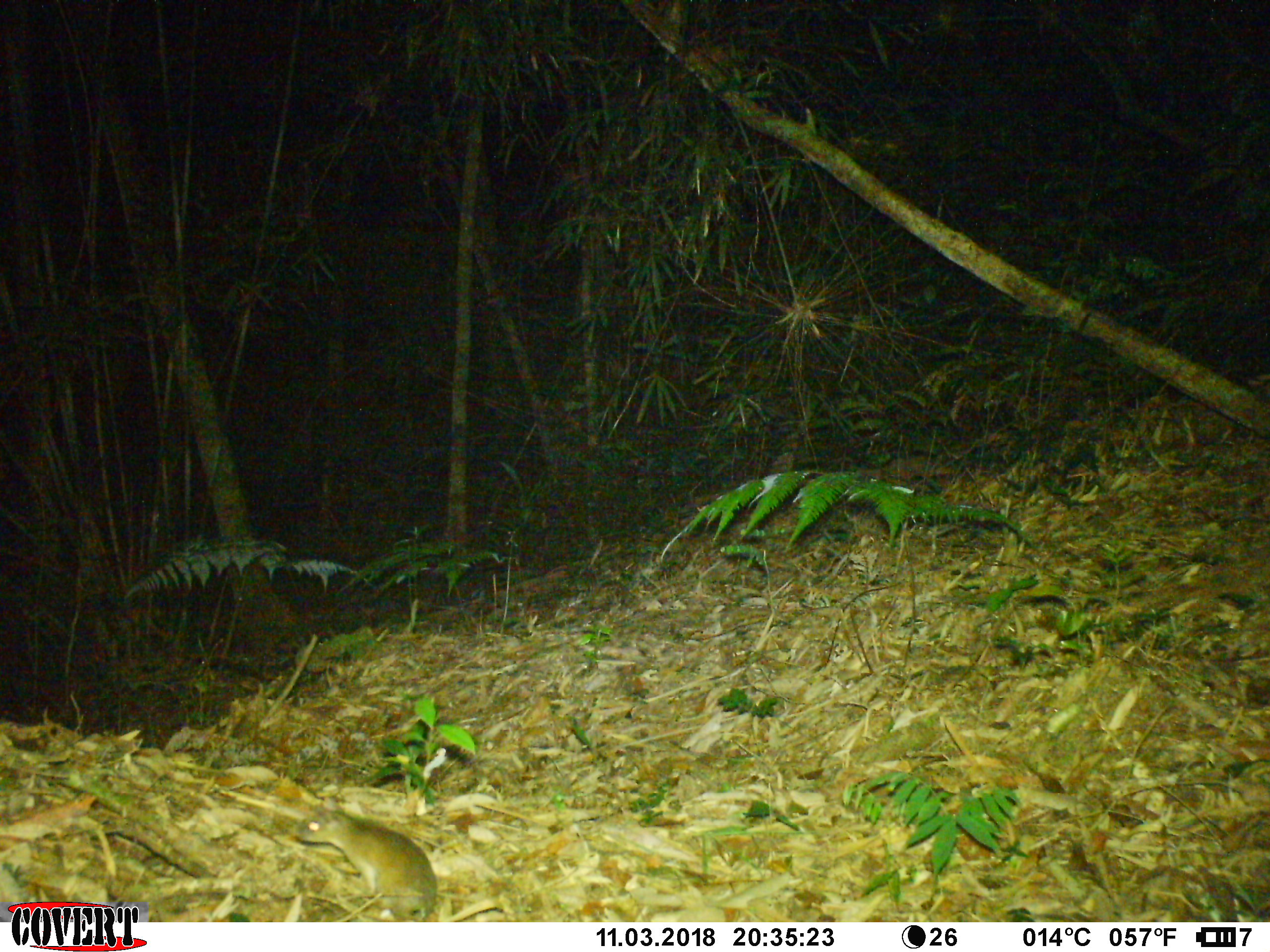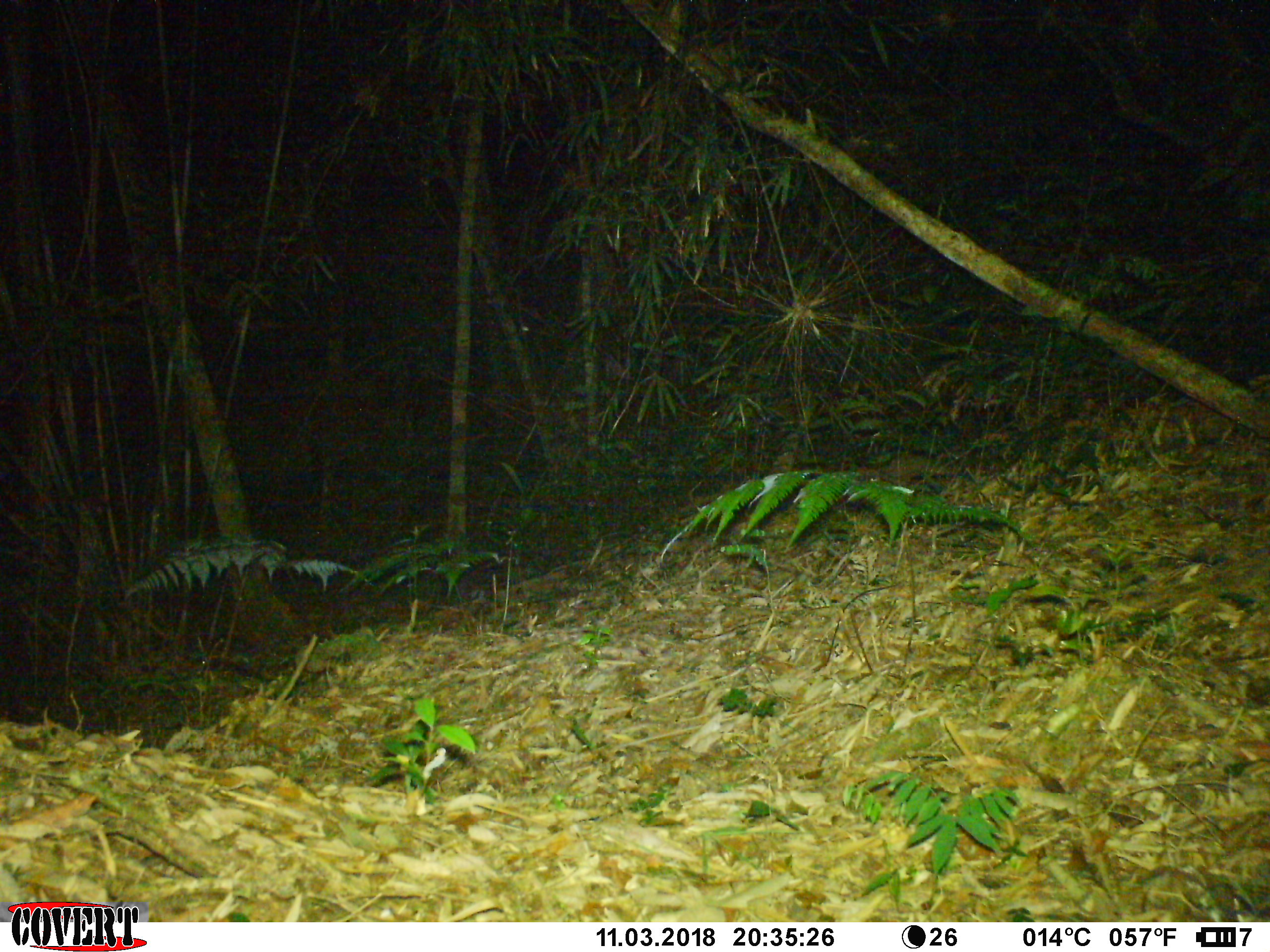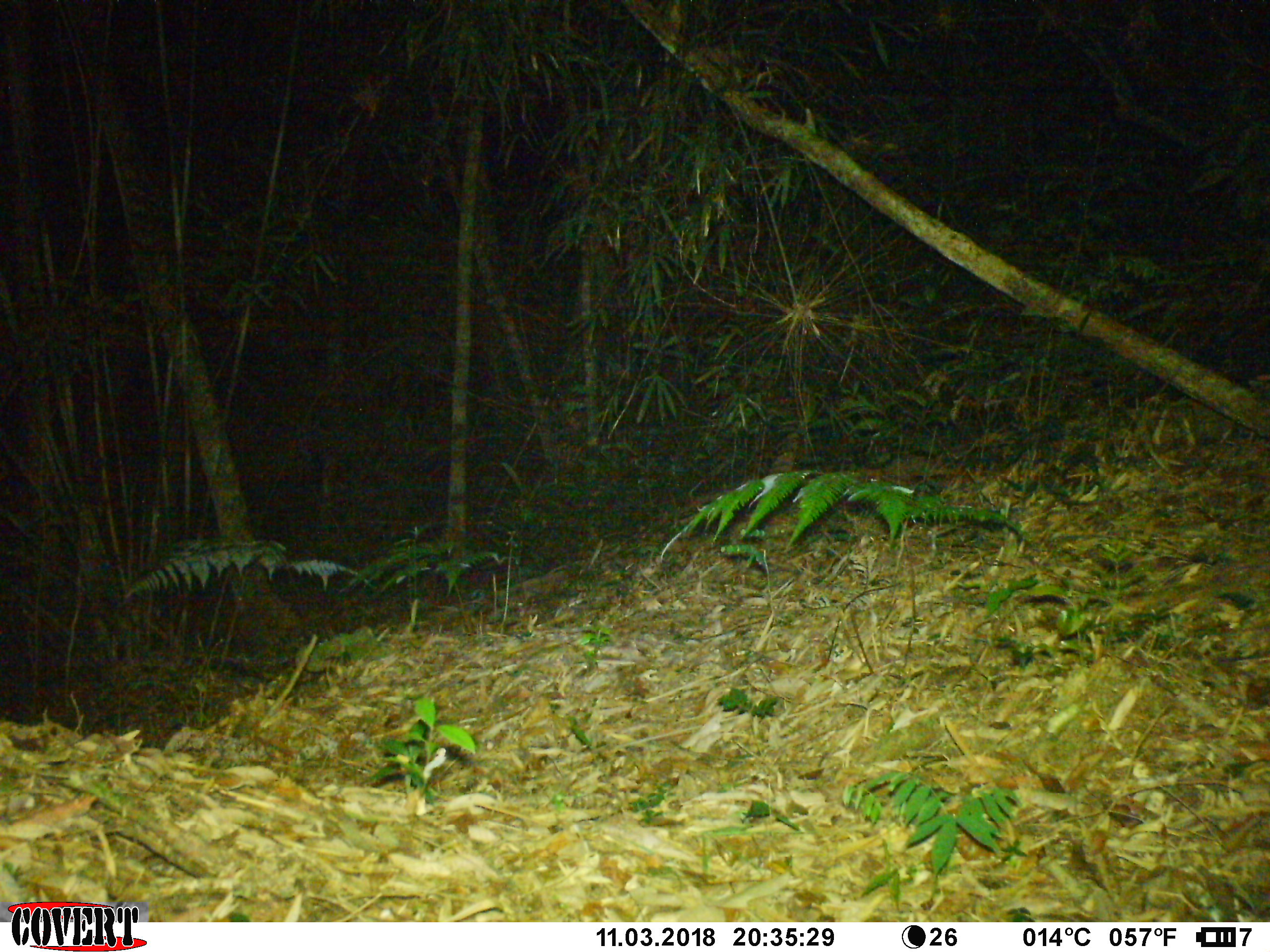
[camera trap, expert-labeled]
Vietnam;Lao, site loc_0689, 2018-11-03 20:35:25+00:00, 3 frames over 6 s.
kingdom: Animalia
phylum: Chordata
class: Mammalia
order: Rodentia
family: Muridae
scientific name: Muridae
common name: old-world mice and rats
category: unidentified murid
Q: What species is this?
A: Unidentified murid (old-world mice and rats) (Muridae).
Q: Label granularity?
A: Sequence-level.